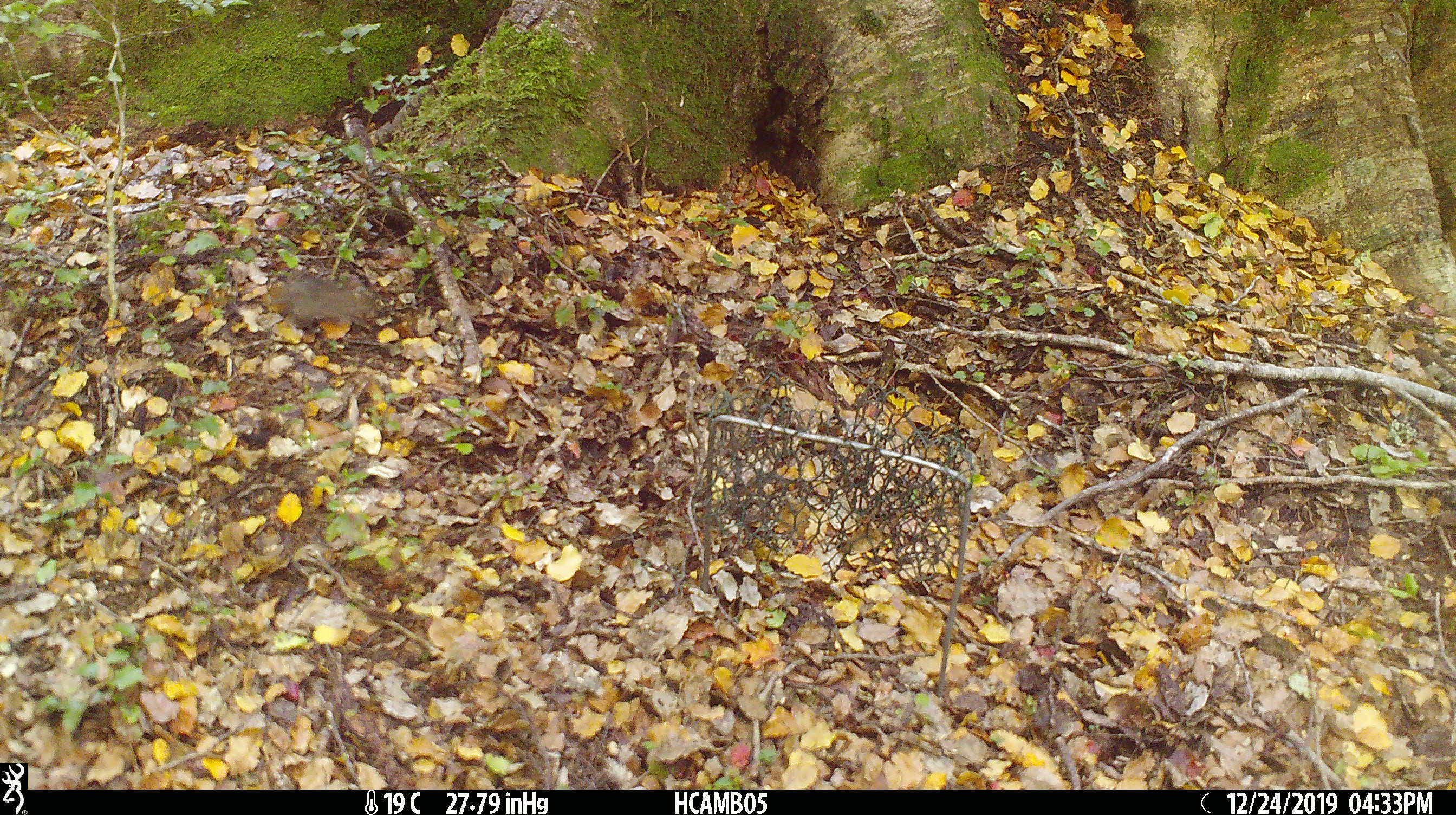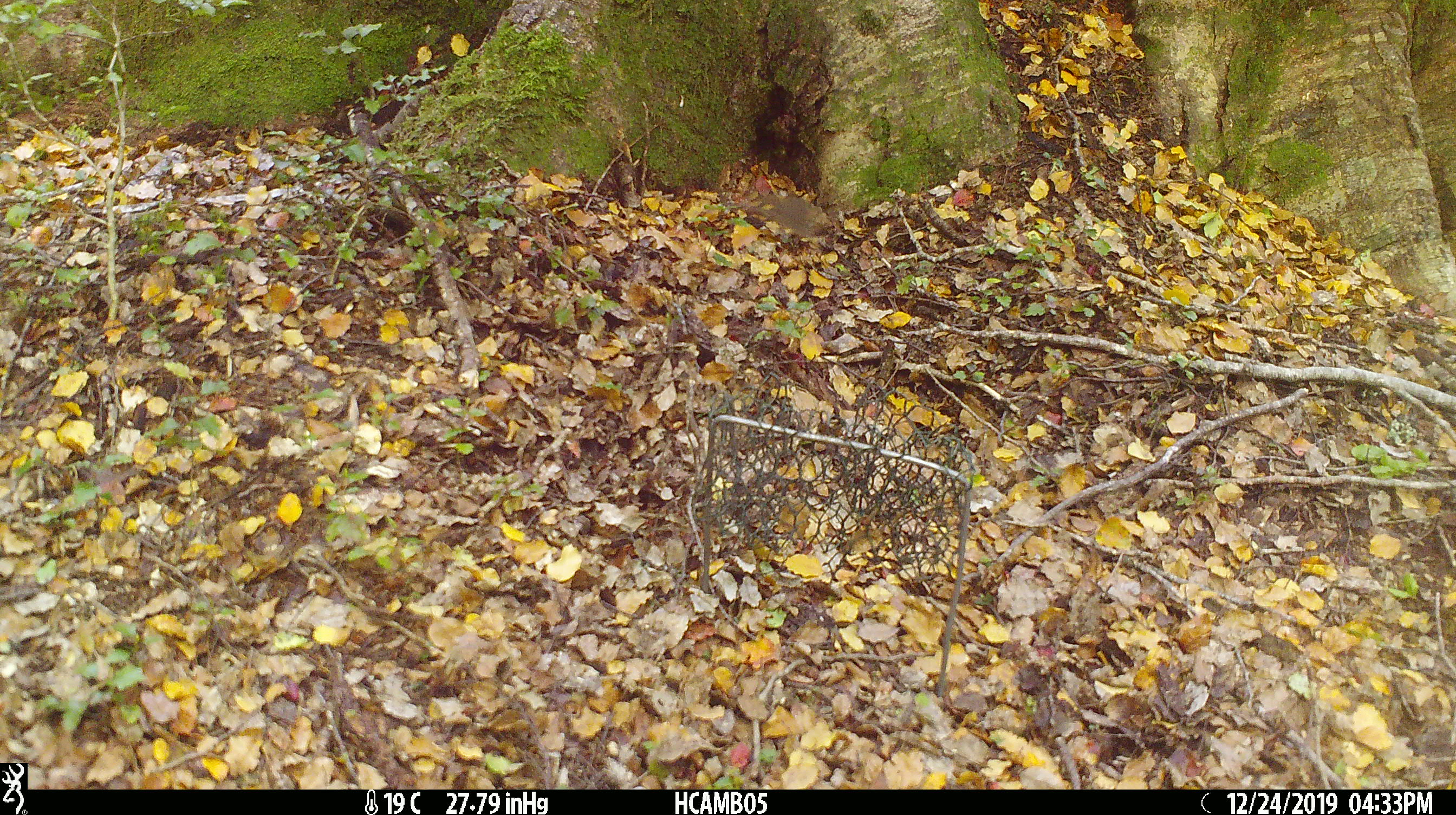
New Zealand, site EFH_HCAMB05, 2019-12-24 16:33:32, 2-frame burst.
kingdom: Animalia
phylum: Chordata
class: Mammalia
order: Rodentia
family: Muridae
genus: Mus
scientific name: Mus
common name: mouse